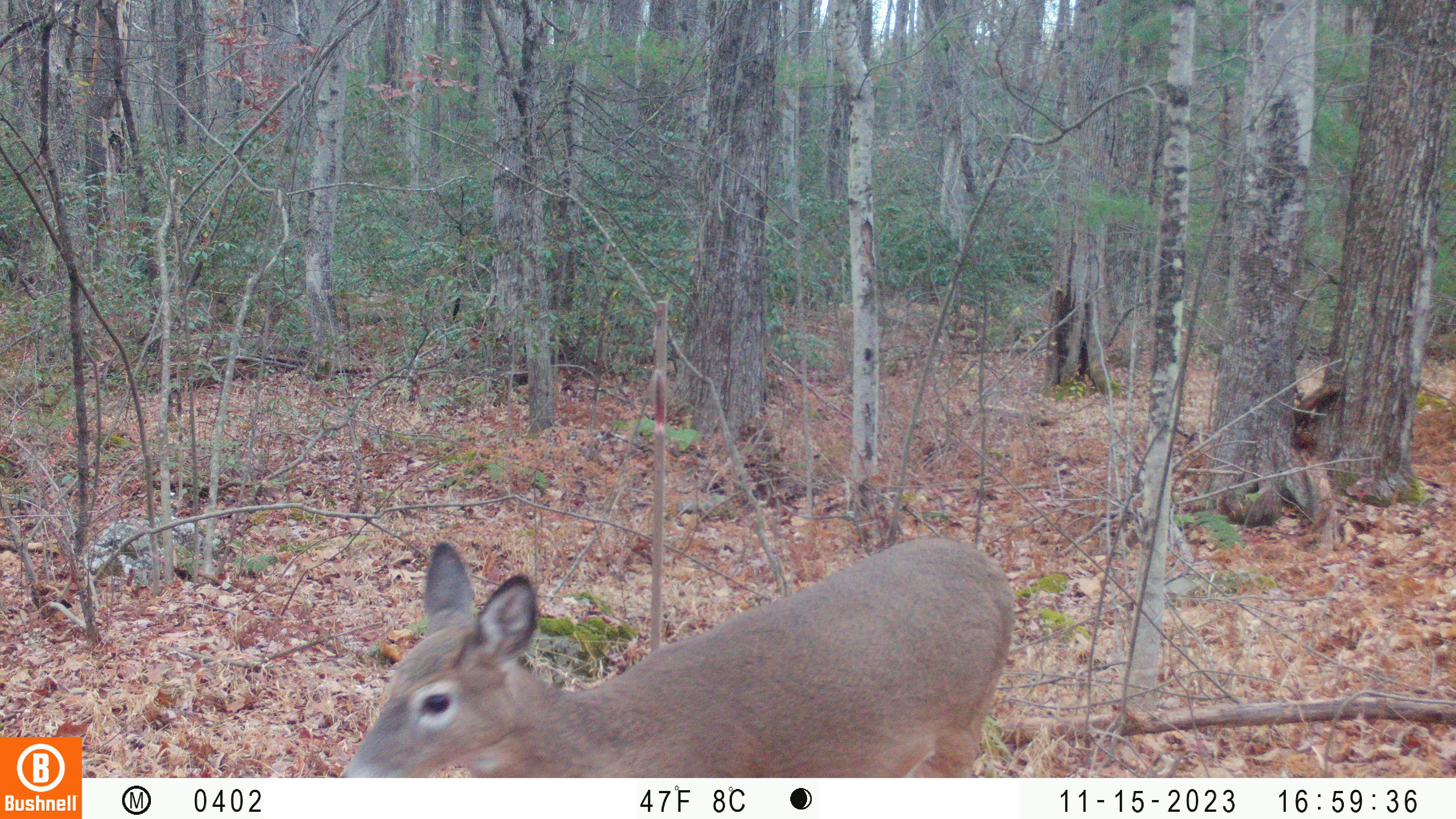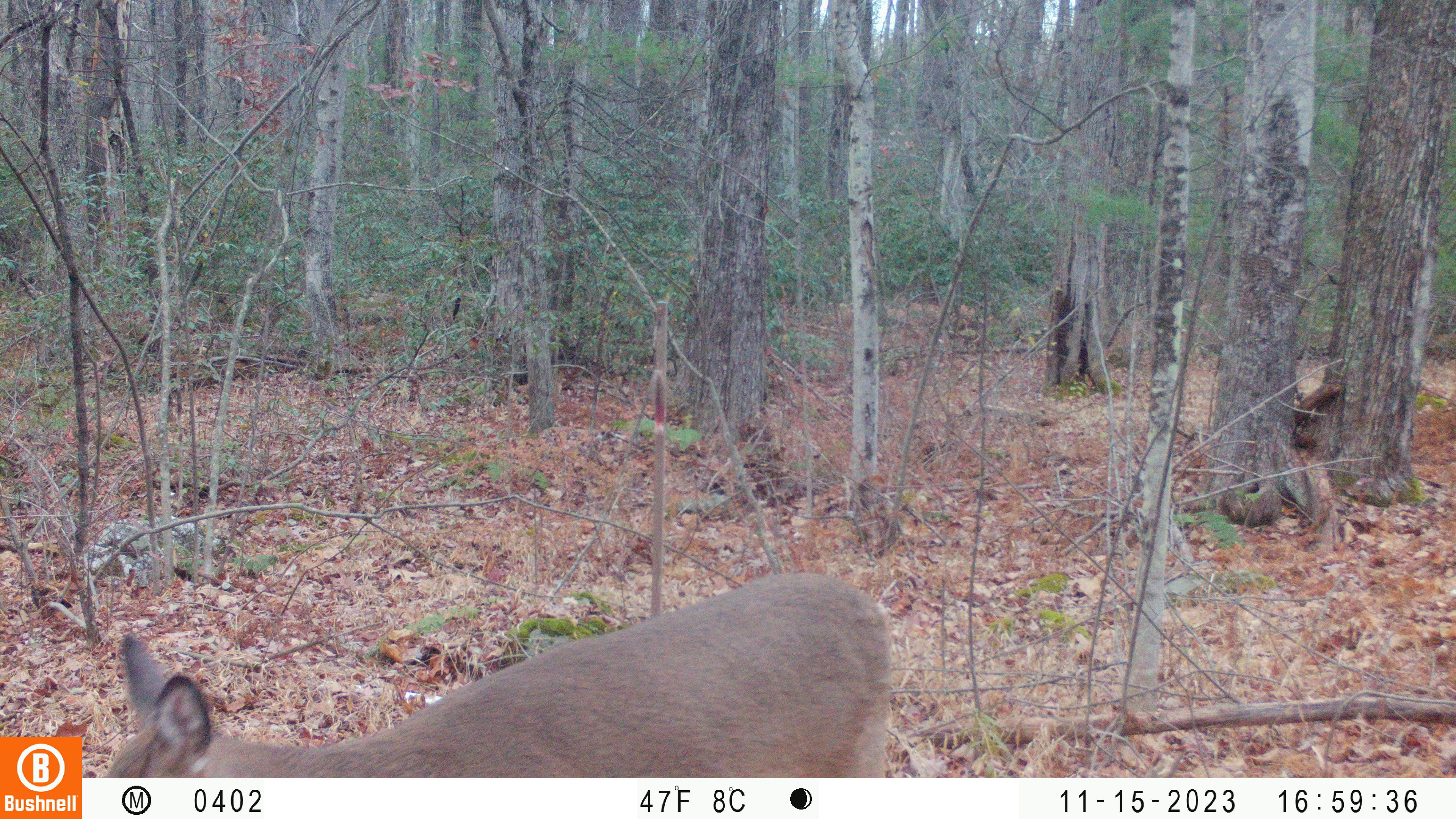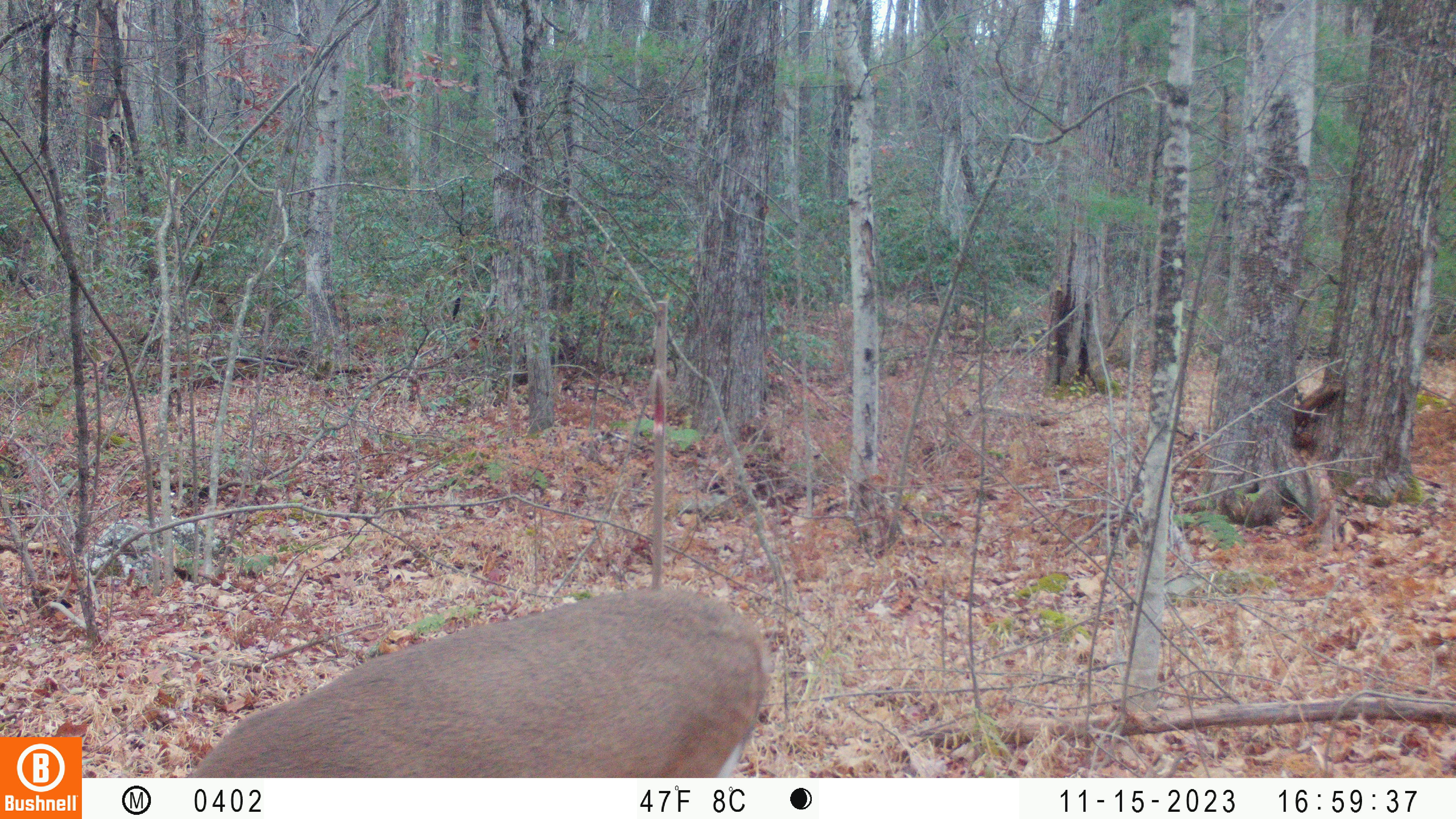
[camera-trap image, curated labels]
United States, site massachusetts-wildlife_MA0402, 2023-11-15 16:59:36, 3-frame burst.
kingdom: Animalia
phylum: Chordata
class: Mammalia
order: Artiodactyla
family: Cervidae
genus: Odocoileus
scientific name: Odocoileus virginianus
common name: white-tailed deer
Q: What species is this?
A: White-tailed deer (Odocoileus virginianus).